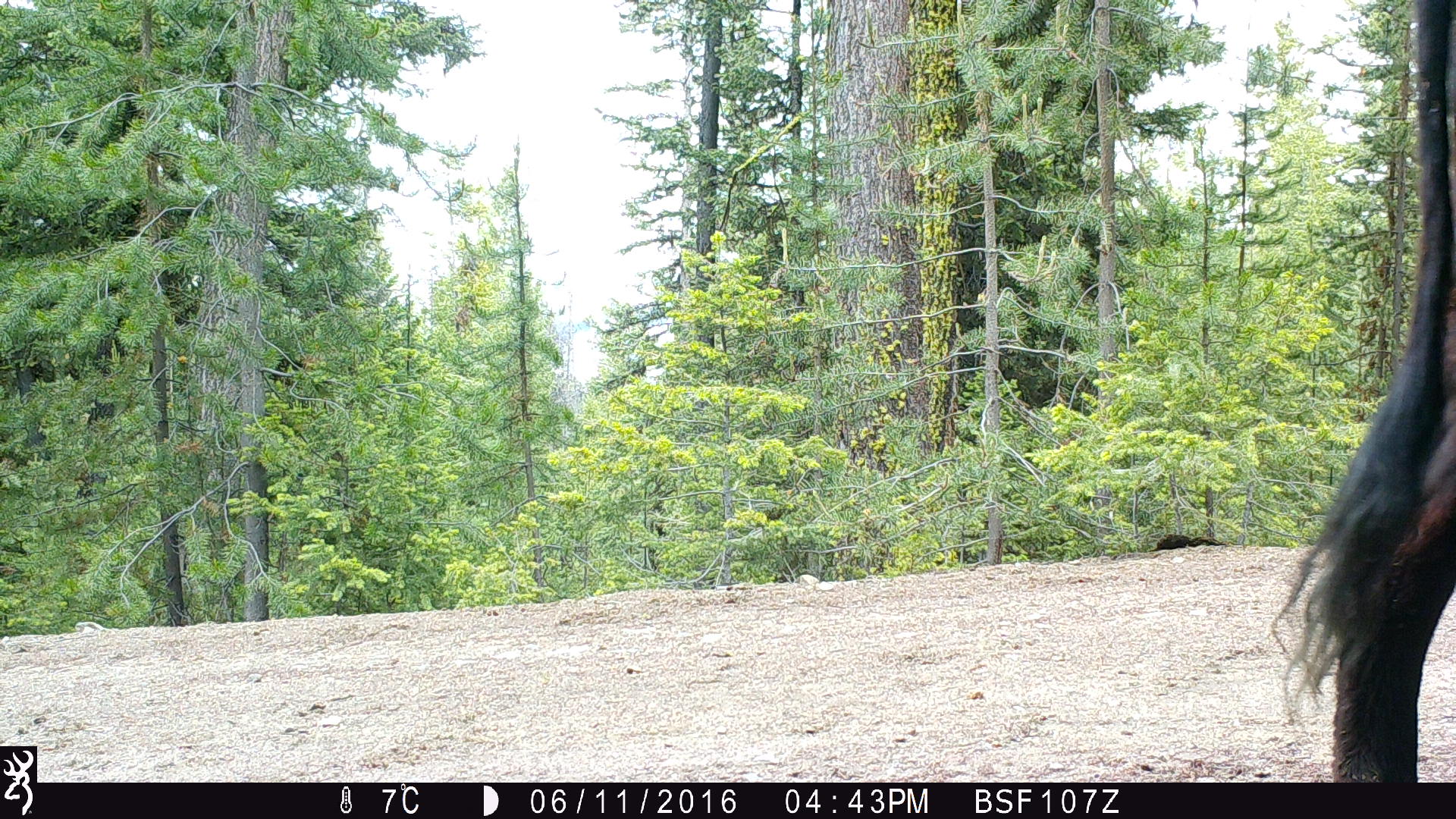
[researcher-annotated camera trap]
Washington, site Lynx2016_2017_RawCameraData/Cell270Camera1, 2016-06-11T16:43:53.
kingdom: Animalia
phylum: Chordata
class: Mammalia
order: Artiodactyla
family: Bovidae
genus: Bos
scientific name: Bos taurus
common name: domestic cattle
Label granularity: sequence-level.